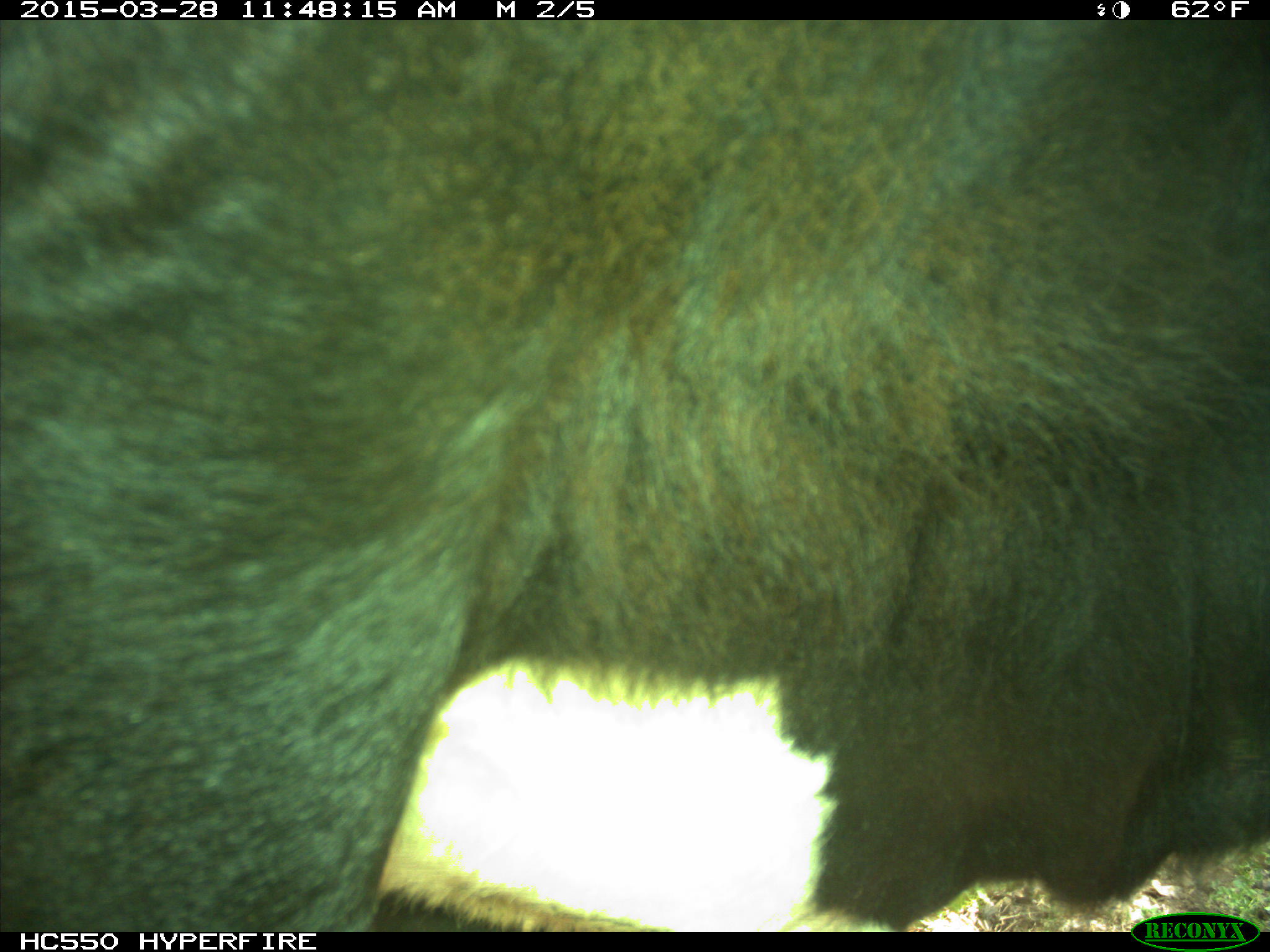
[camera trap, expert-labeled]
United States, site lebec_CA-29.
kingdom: Animalia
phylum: Chordata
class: Mammalia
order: Artiodactyla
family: Bovidae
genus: Bos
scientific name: Bos taurus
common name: domestic cow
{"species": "Bos taurus (domestic cow)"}